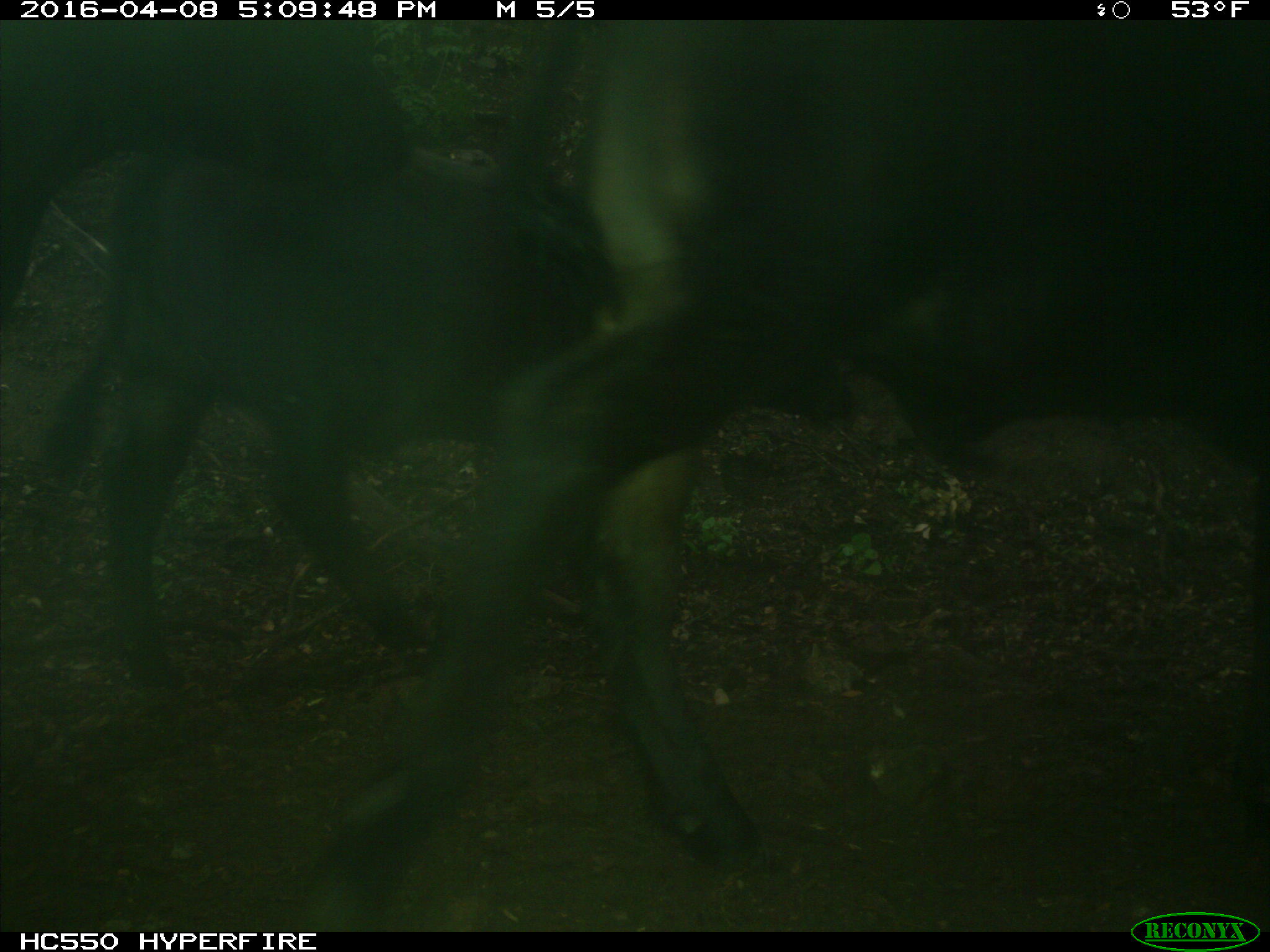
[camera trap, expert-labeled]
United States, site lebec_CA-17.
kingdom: Animalia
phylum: Chordata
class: Mammalia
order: Artiodactyla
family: Bovidae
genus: Bos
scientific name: Bos taurus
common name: domestic cow